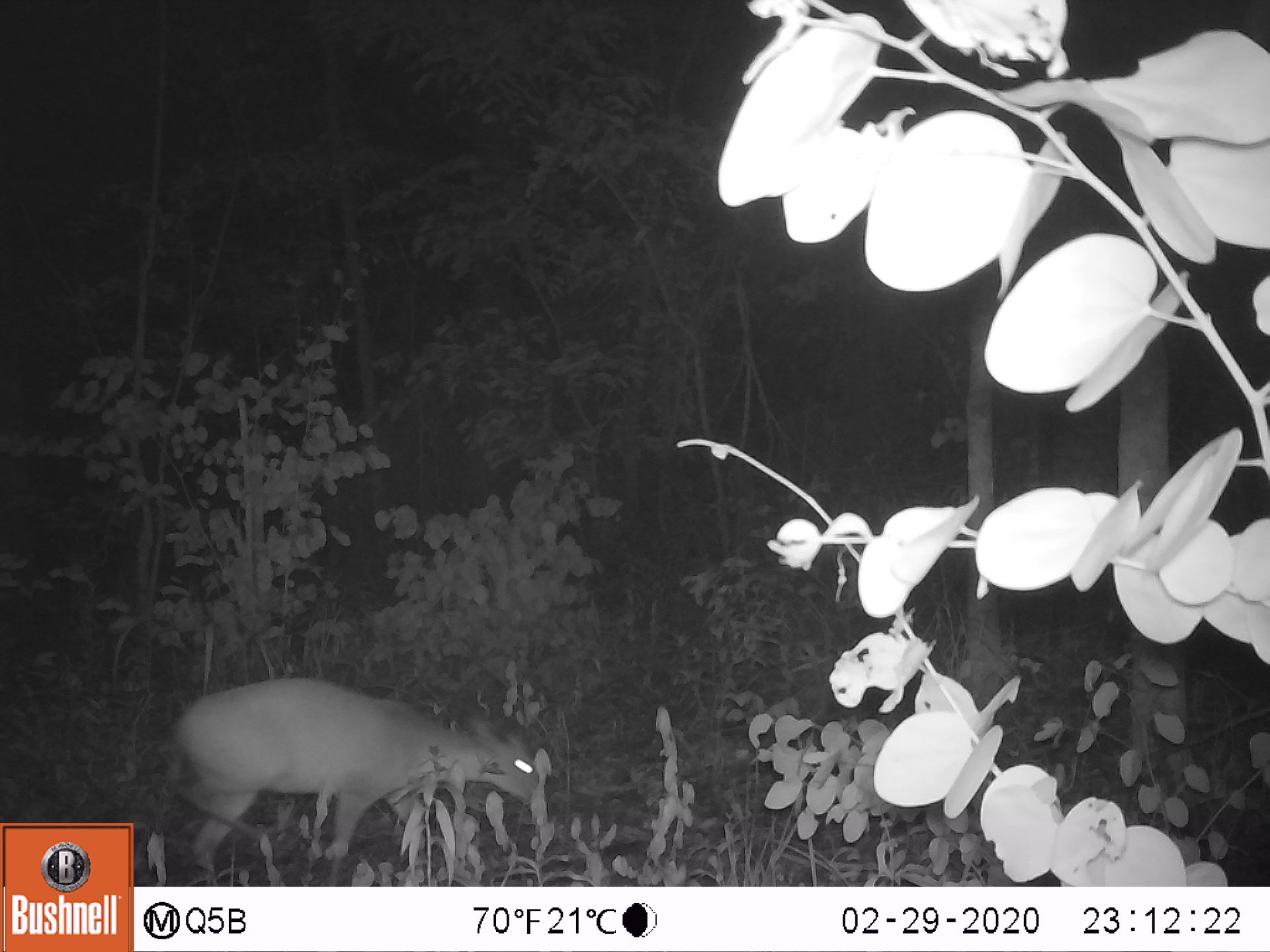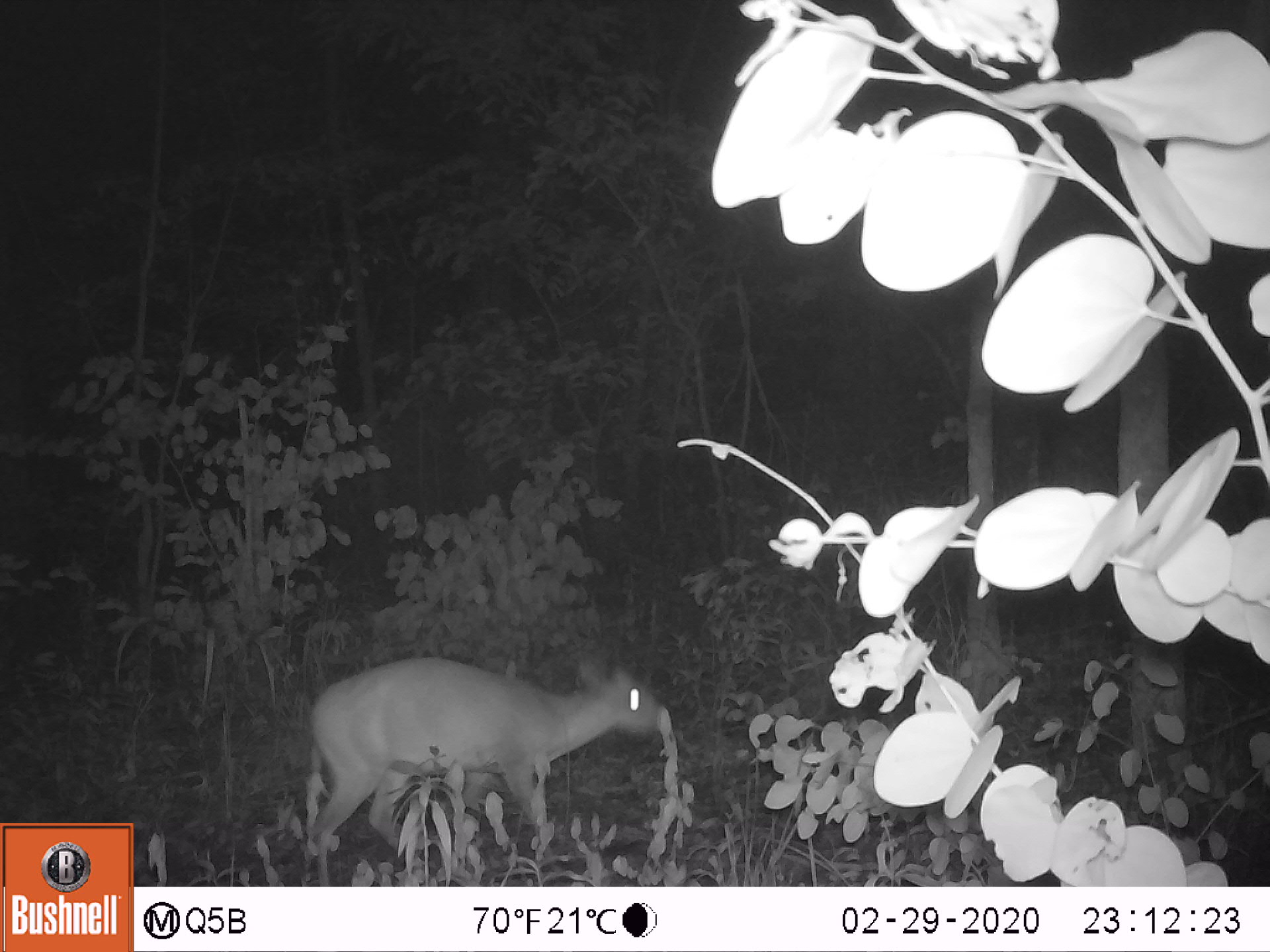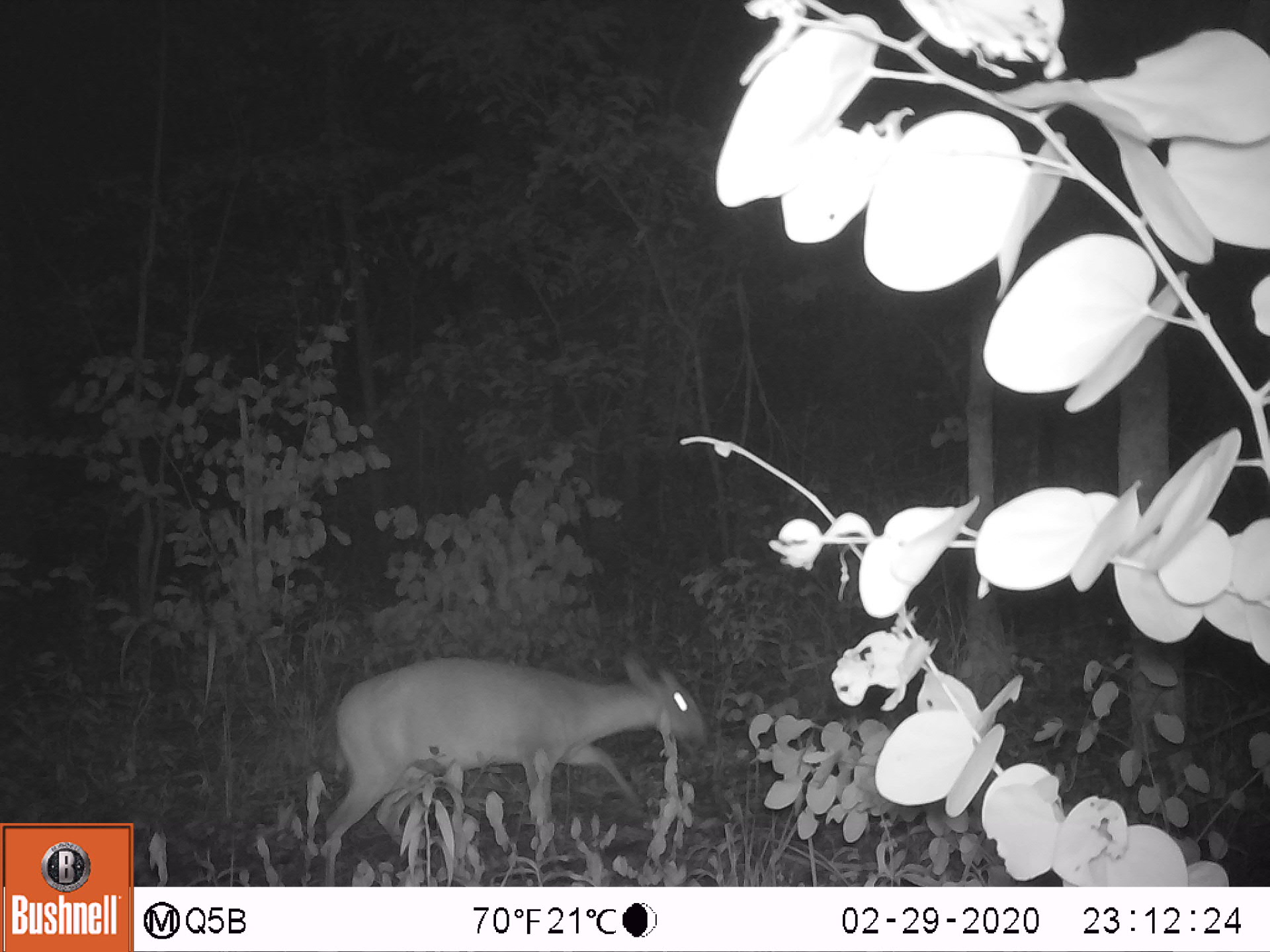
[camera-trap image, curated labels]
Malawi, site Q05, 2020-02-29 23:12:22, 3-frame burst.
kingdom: Animalia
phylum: Chordata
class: Mammalia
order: Artiodactyla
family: Bovidae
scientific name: Antilopinae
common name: small antelope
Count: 1.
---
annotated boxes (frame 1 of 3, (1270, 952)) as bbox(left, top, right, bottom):
small antelope: bbox(165, 665, 559, 883)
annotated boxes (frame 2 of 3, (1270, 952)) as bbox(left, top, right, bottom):
small antelope: bbox(291, 648, 678, 883)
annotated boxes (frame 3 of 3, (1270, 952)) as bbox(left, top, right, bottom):
small antelope: bbox(299, 641, 717, 885)